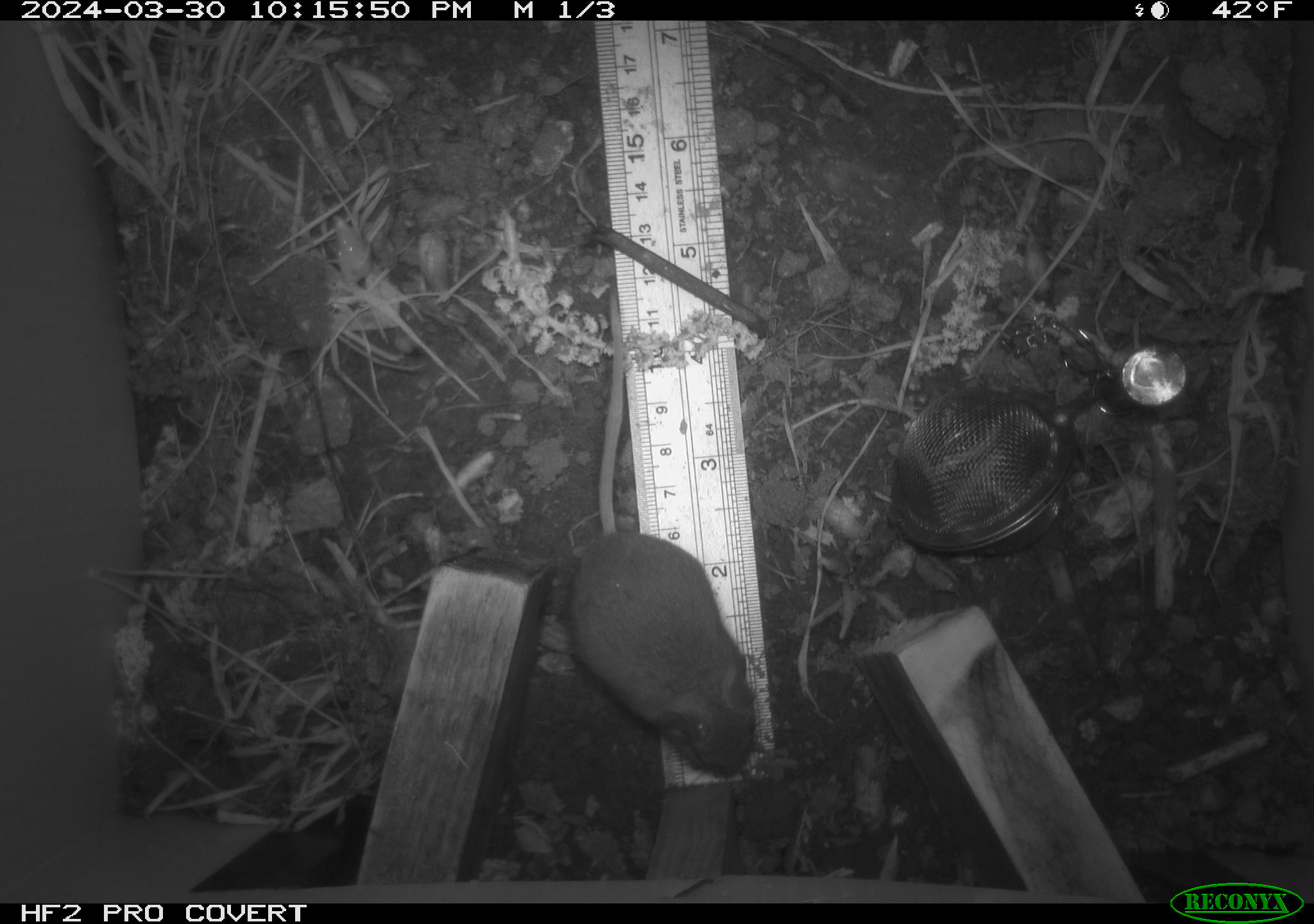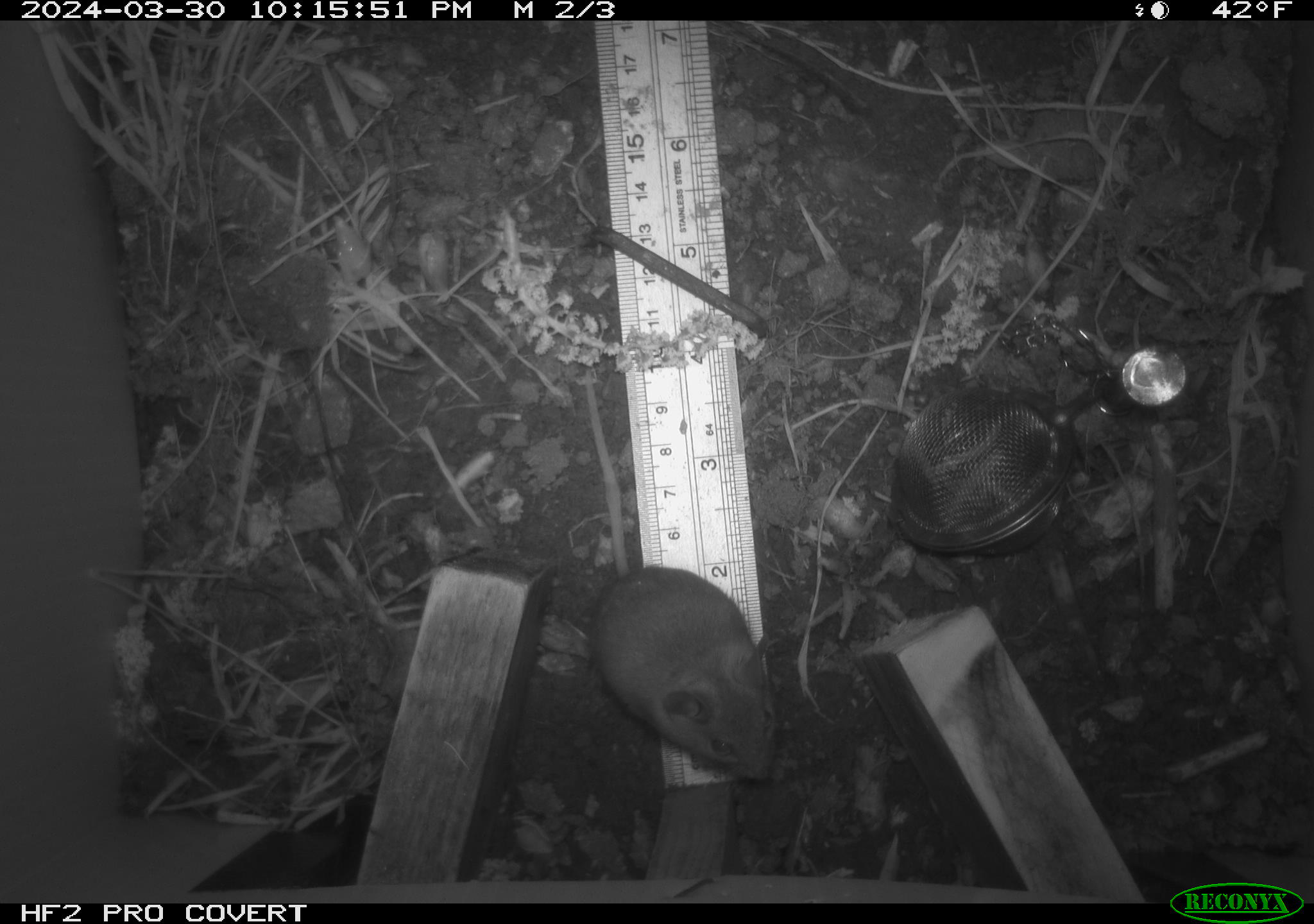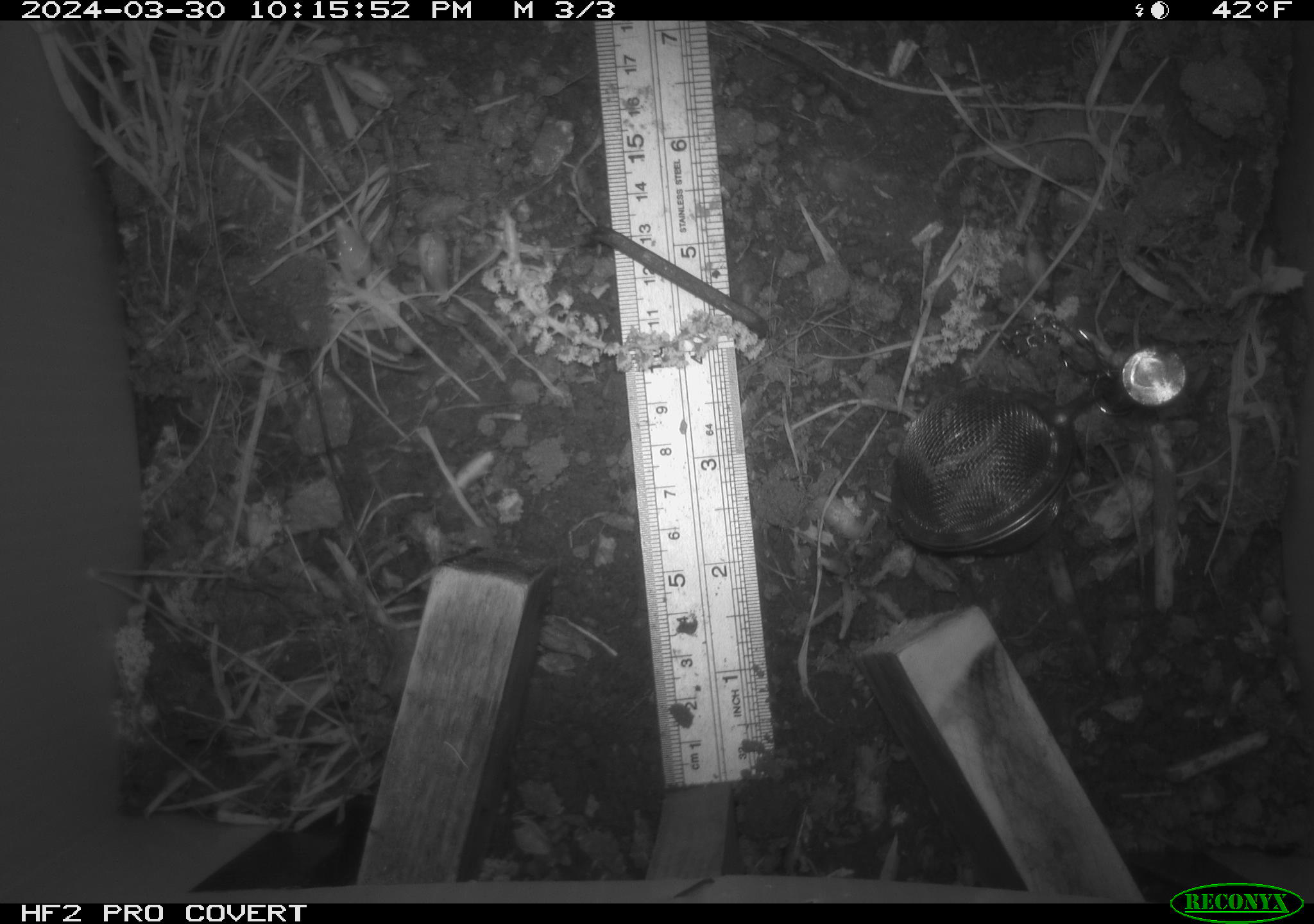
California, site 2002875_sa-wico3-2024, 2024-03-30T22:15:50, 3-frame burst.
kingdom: Animalia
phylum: Chordata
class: Mammalia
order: Rodentia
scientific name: Rodentia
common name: mouse species